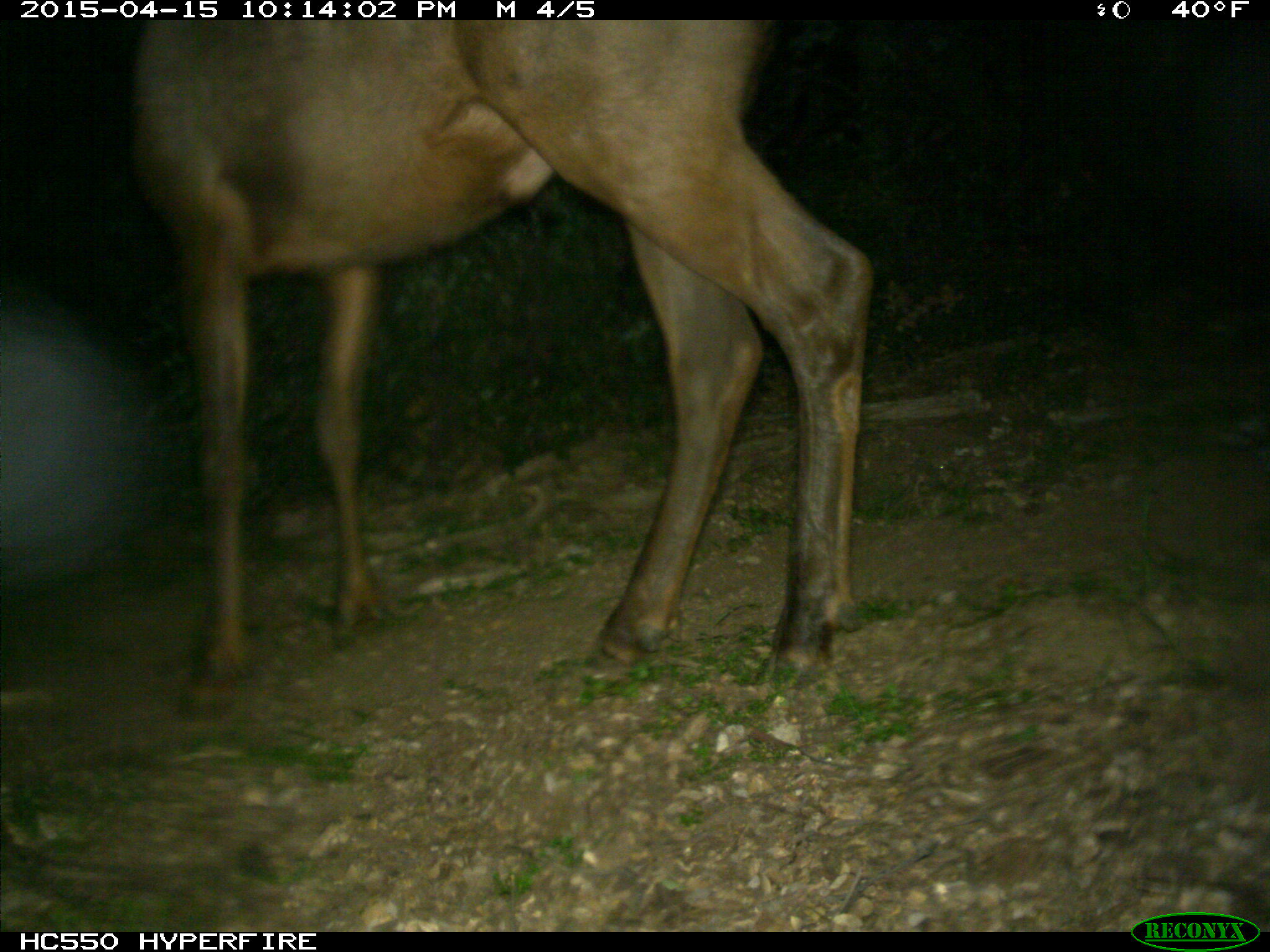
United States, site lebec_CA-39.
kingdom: Animalia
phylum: Chordata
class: Mammalia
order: Artiodactyla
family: Cervidae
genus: Cervus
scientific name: Cervus canadensis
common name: elk